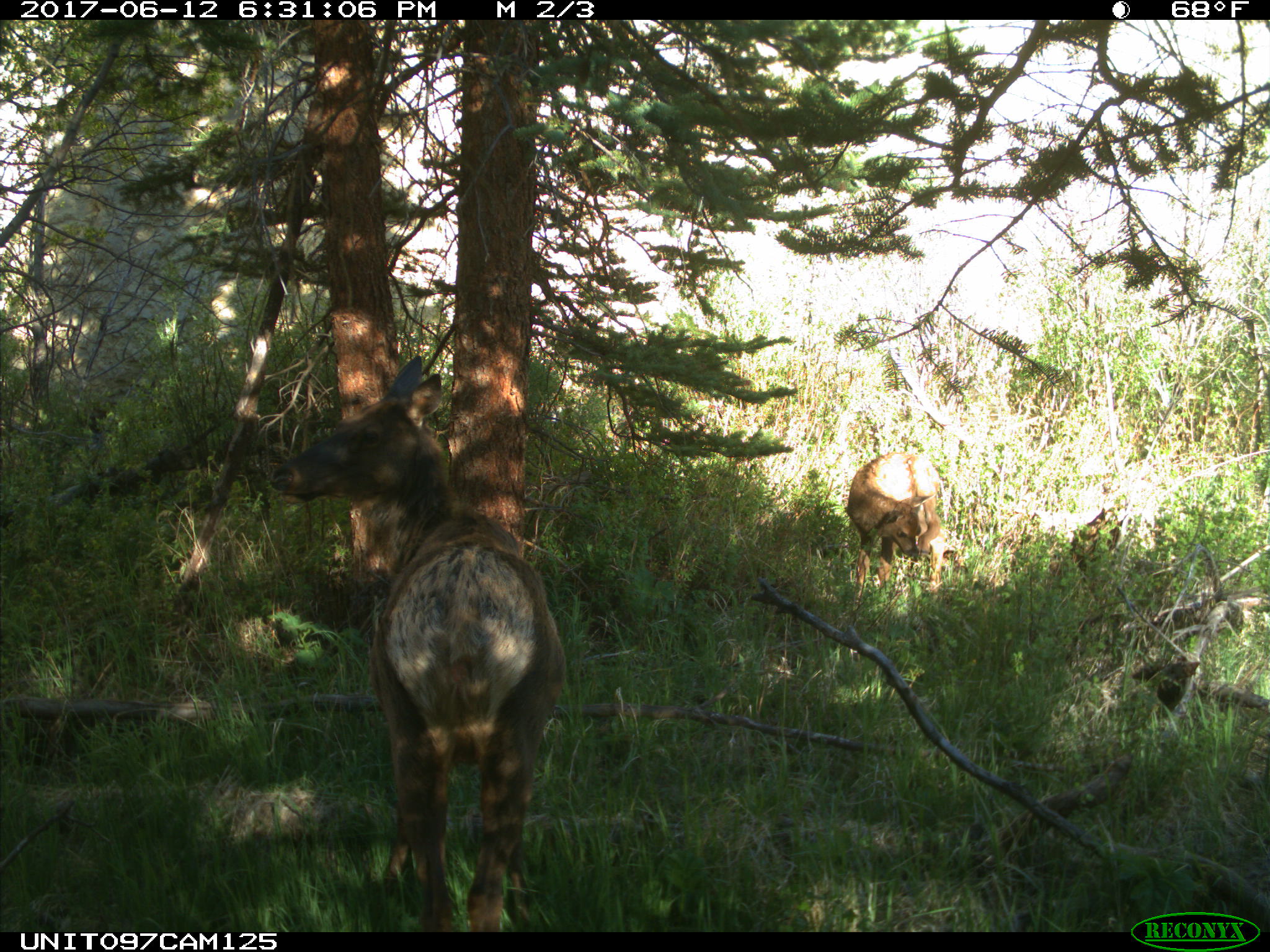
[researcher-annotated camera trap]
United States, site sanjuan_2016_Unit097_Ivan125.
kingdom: Animalia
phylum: Chordata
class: Mammalia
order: Artiodactyla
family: Cervidae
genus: Cervus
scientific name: Cervus elaphus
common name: red deer